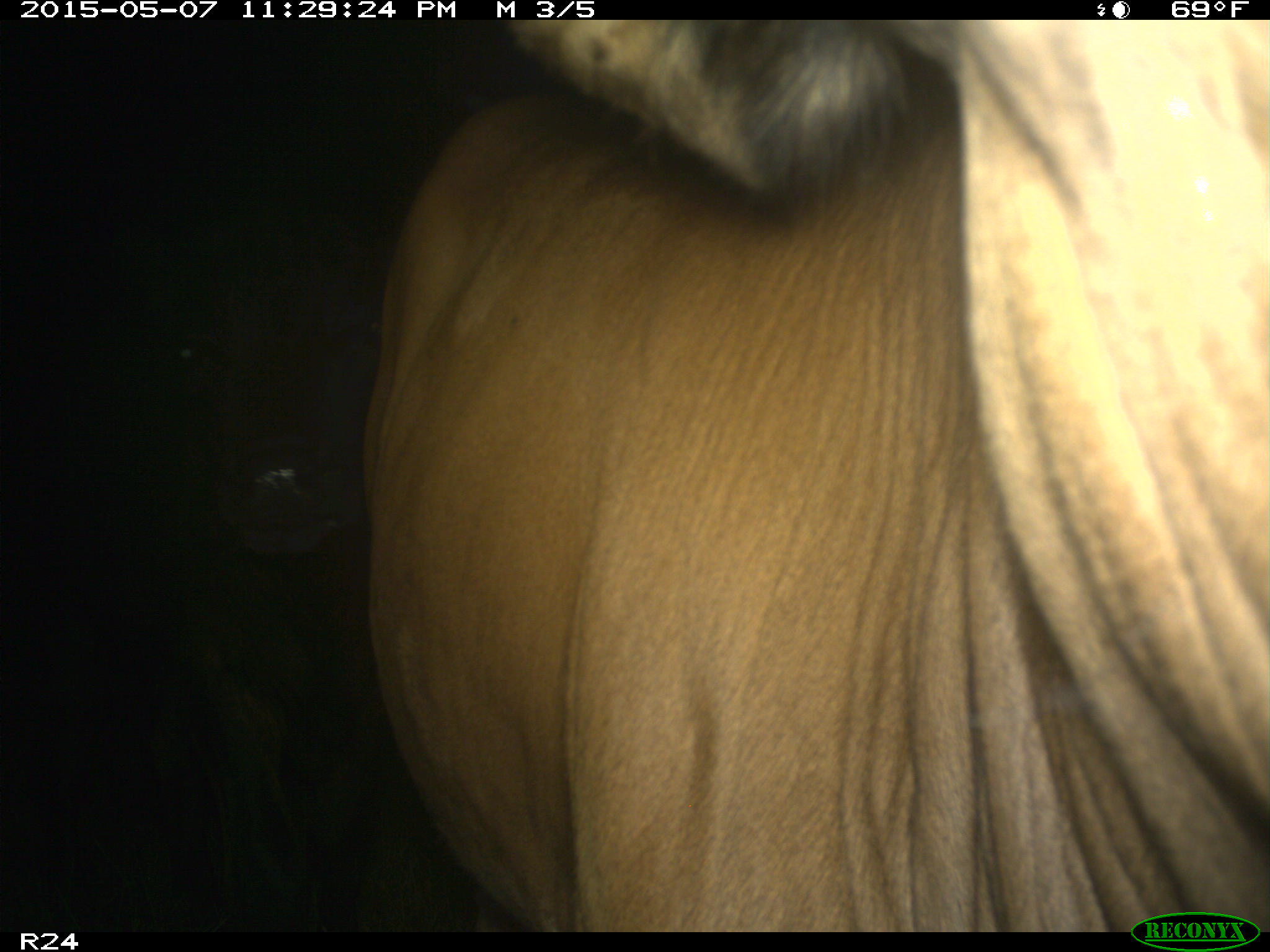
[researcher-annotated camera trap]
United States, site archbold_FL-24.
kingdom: Animalia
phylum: Chordata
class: Mammalia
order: Artiodactyla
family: Bovidae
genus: Bos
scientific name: Bos taurus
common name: domestic cow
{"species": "Bos taurus (domestic cow)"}